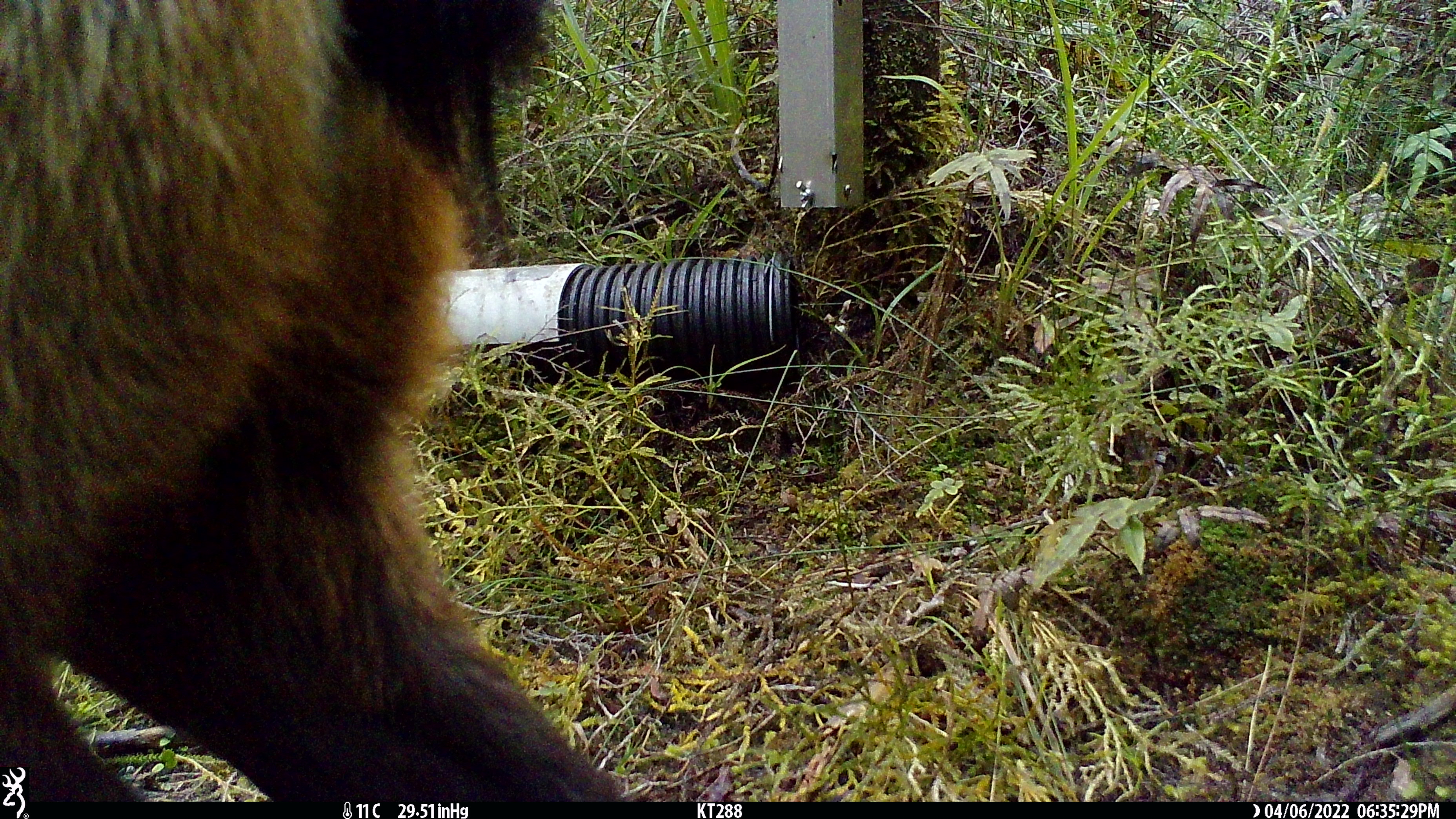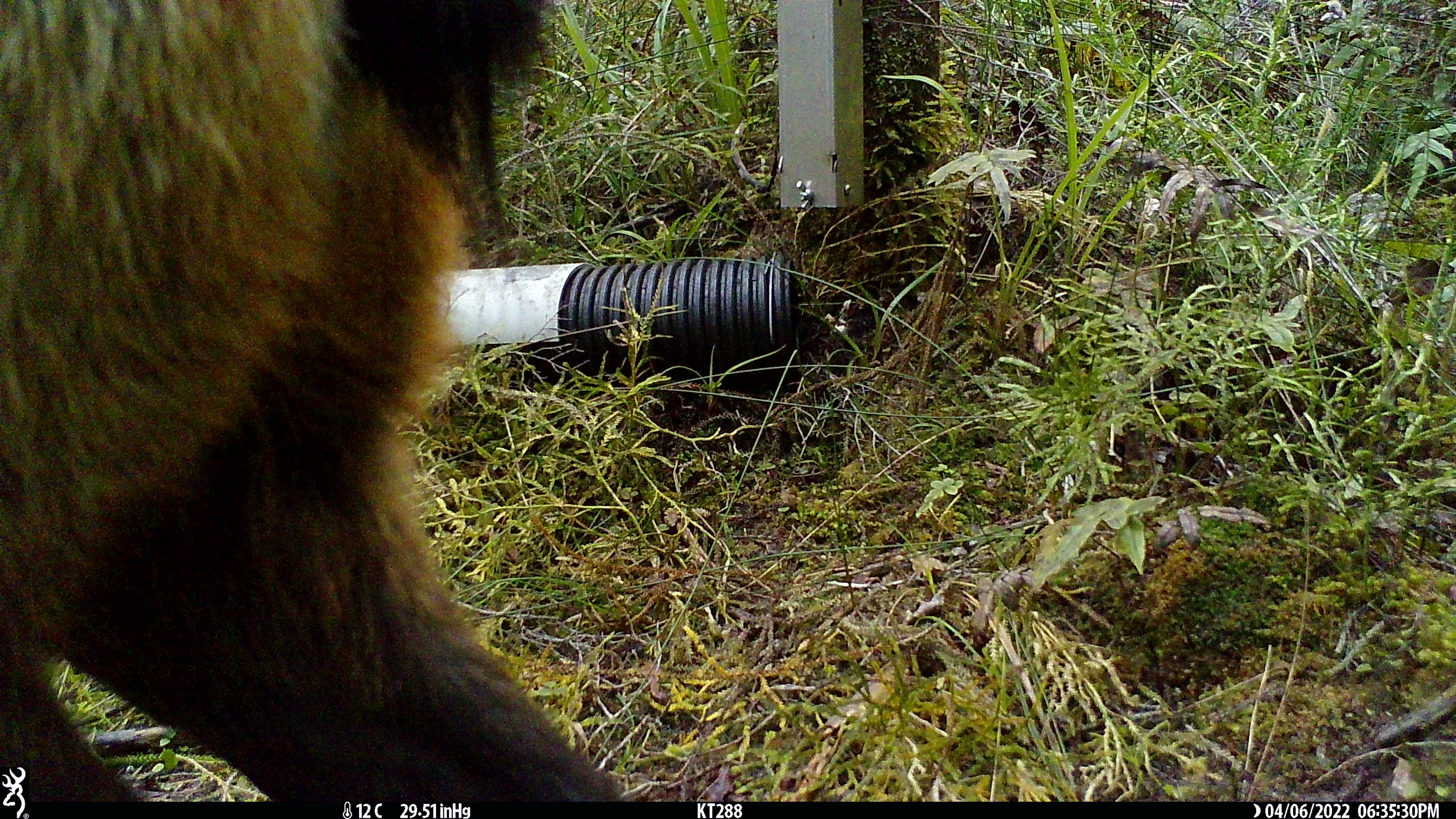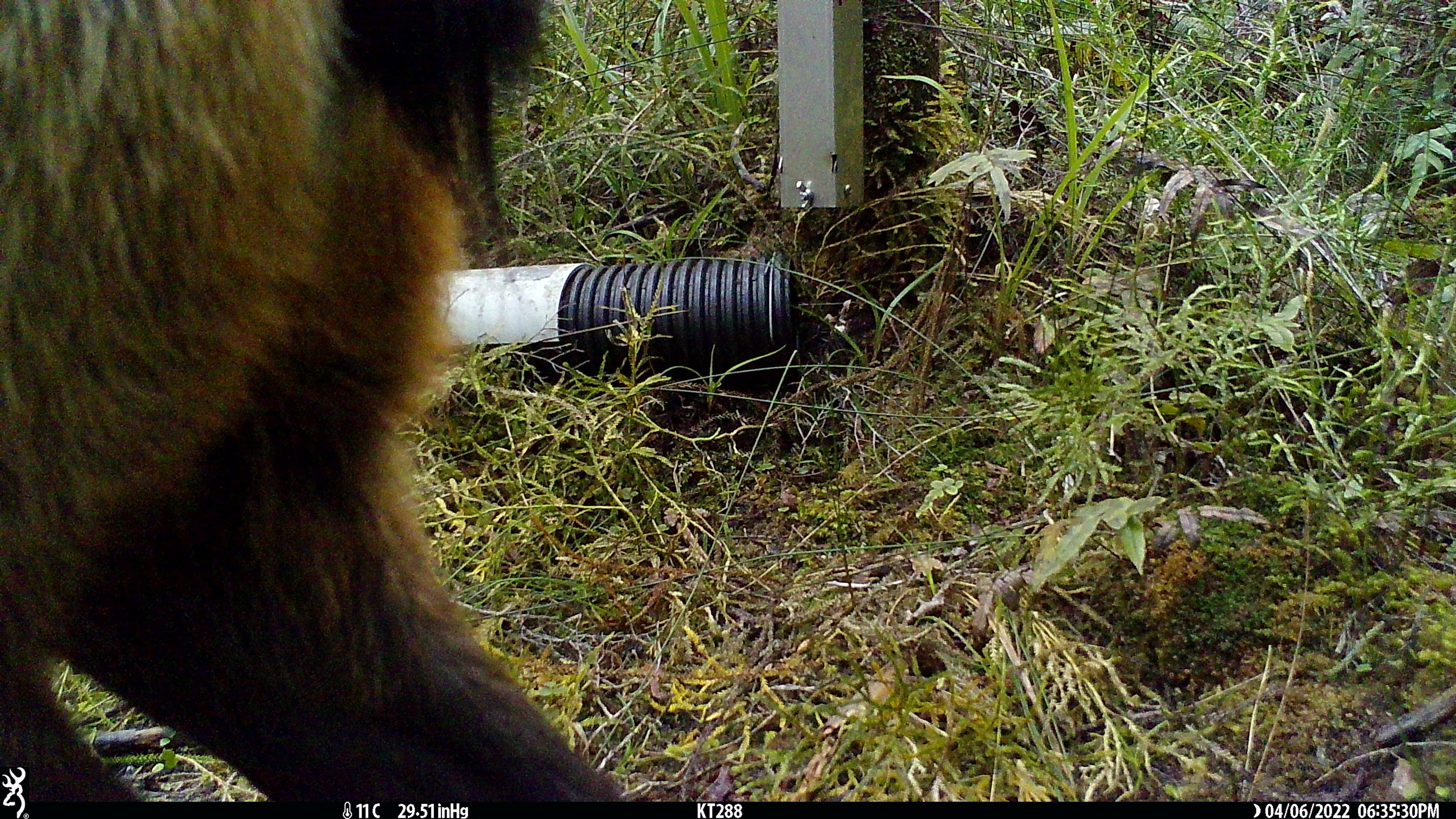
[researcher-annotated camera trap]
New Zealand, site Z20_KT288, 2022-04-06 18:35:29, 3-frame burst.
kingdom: Animalia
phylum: Chordata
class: Mammalia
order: Artiodactyla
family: Bovidae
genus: Rupicapra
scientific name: Rupicapra rupicapra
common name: alpine chamois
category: chamois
Chamois (alpine chamois) (Rupicapra rupicapra).